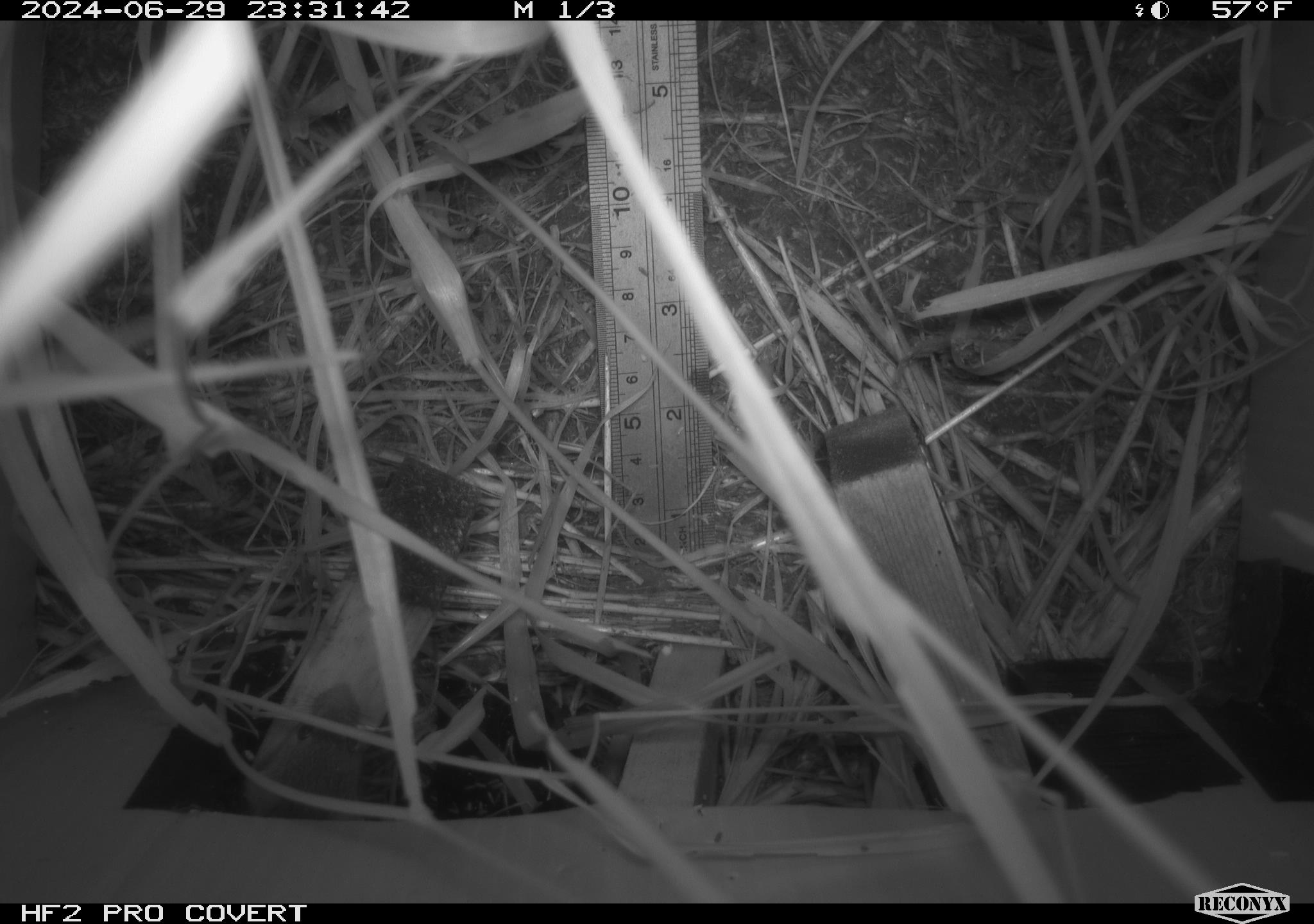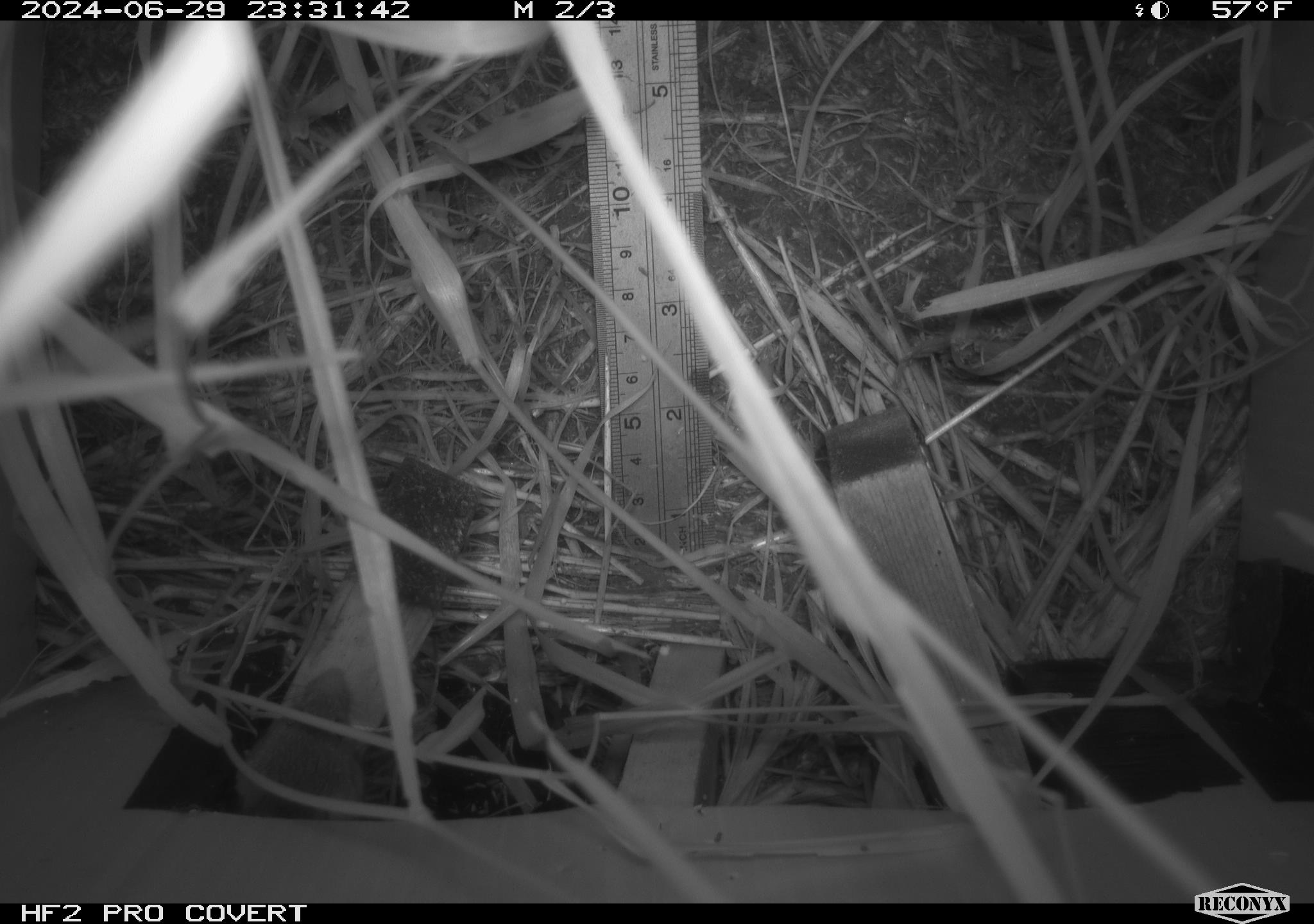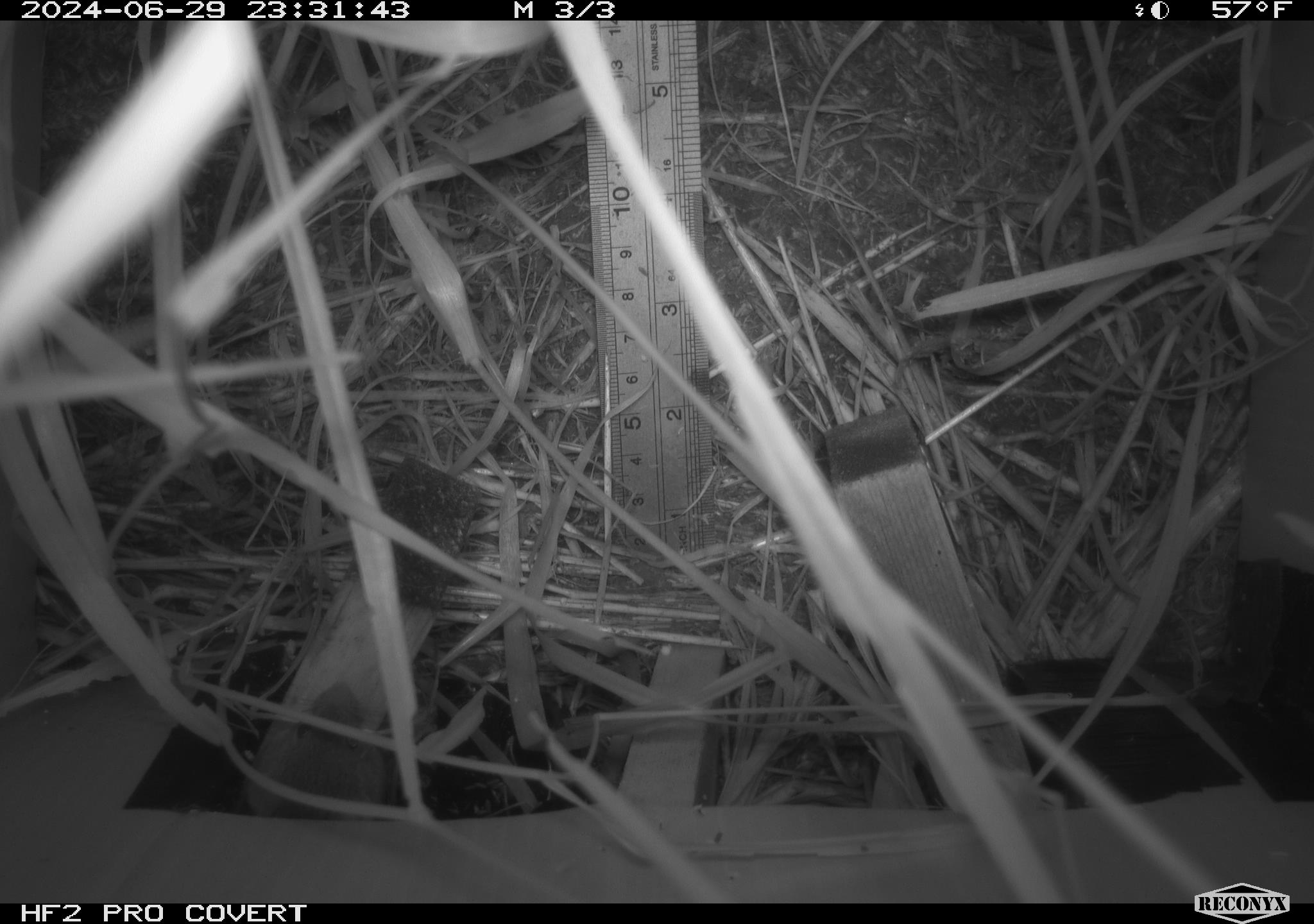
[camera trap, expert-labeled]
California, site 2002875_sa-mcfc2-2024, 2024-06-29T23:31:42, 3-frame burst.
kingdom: Animalia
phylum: Chordata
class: Mammalia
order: Rodentia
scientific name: Rodentia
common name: rodent